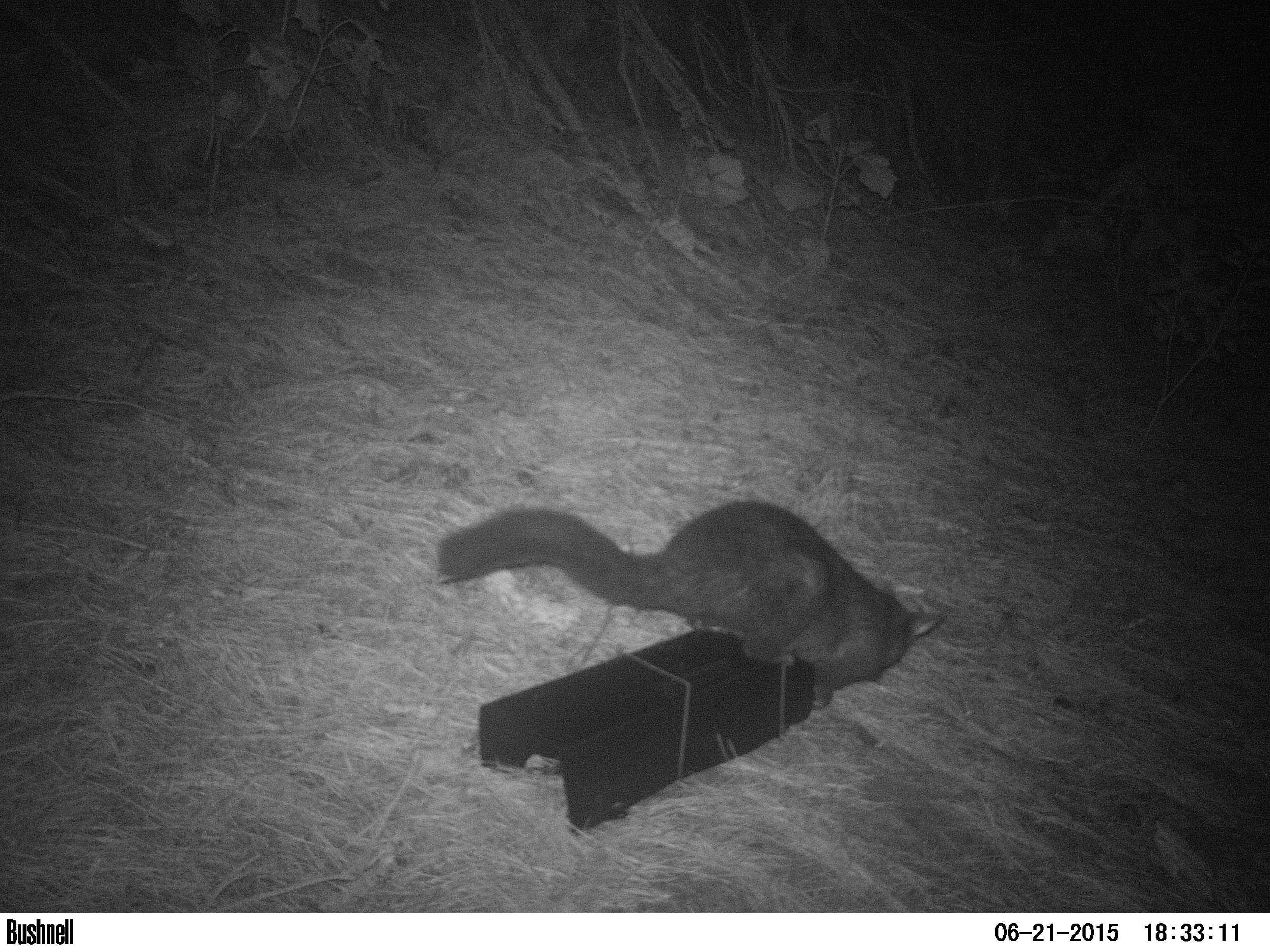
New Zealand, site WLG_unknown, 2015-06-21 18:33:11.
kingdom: Animalia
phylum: Chordata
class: Mammalia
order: Diprotodontia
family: Phalangeridae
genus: Trichosurus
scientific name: Trichosurus vulpecula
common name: common brushtail possum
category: possum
Possum (common brushtail possum) (Trichosurus vulpecula).